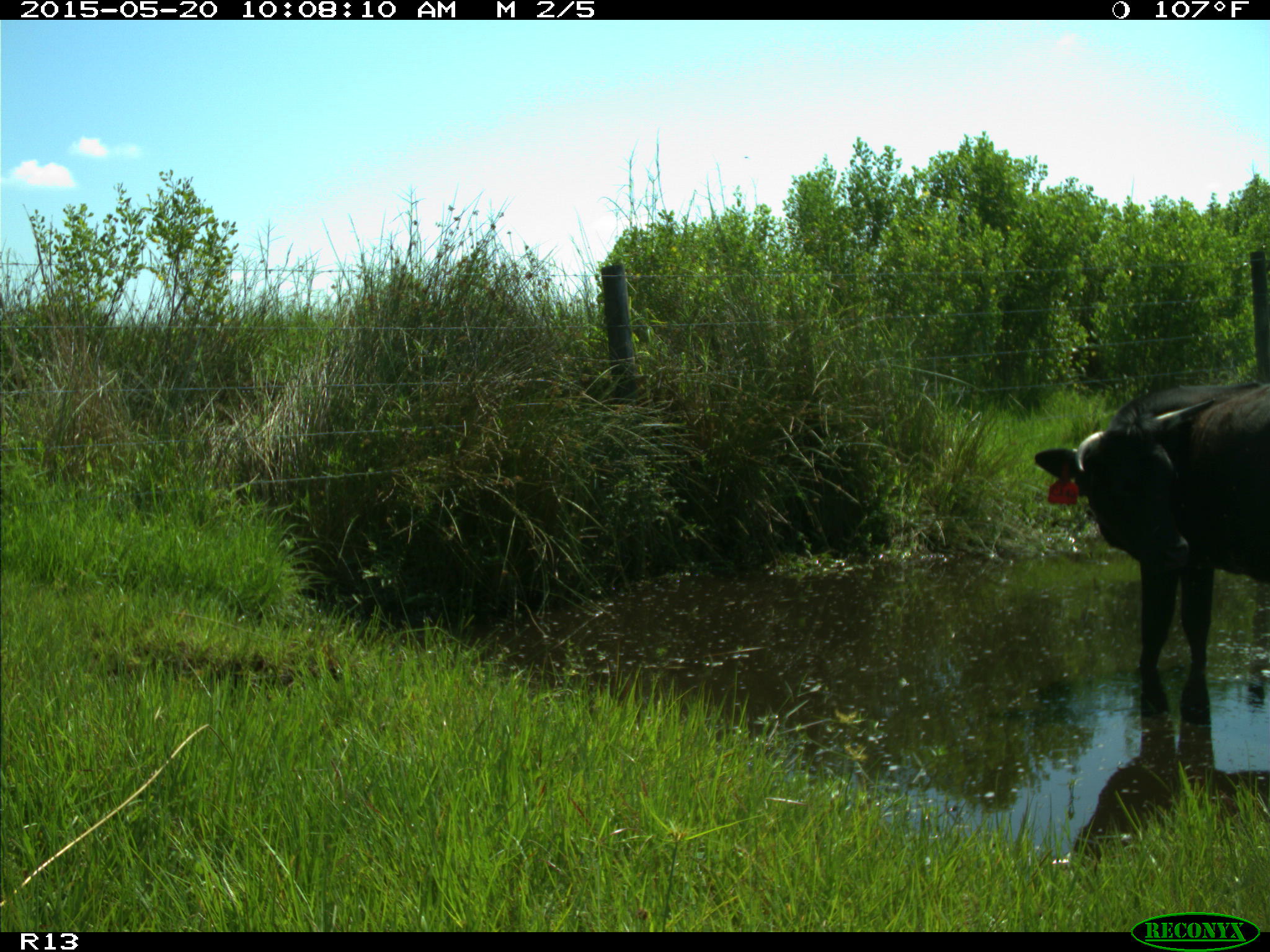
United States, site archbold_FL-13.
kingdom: Animalia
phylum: Chordata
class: Mammalia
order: Artiodactyla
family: Bovidae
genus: Bos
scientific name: Bos taurus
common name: domestic cow